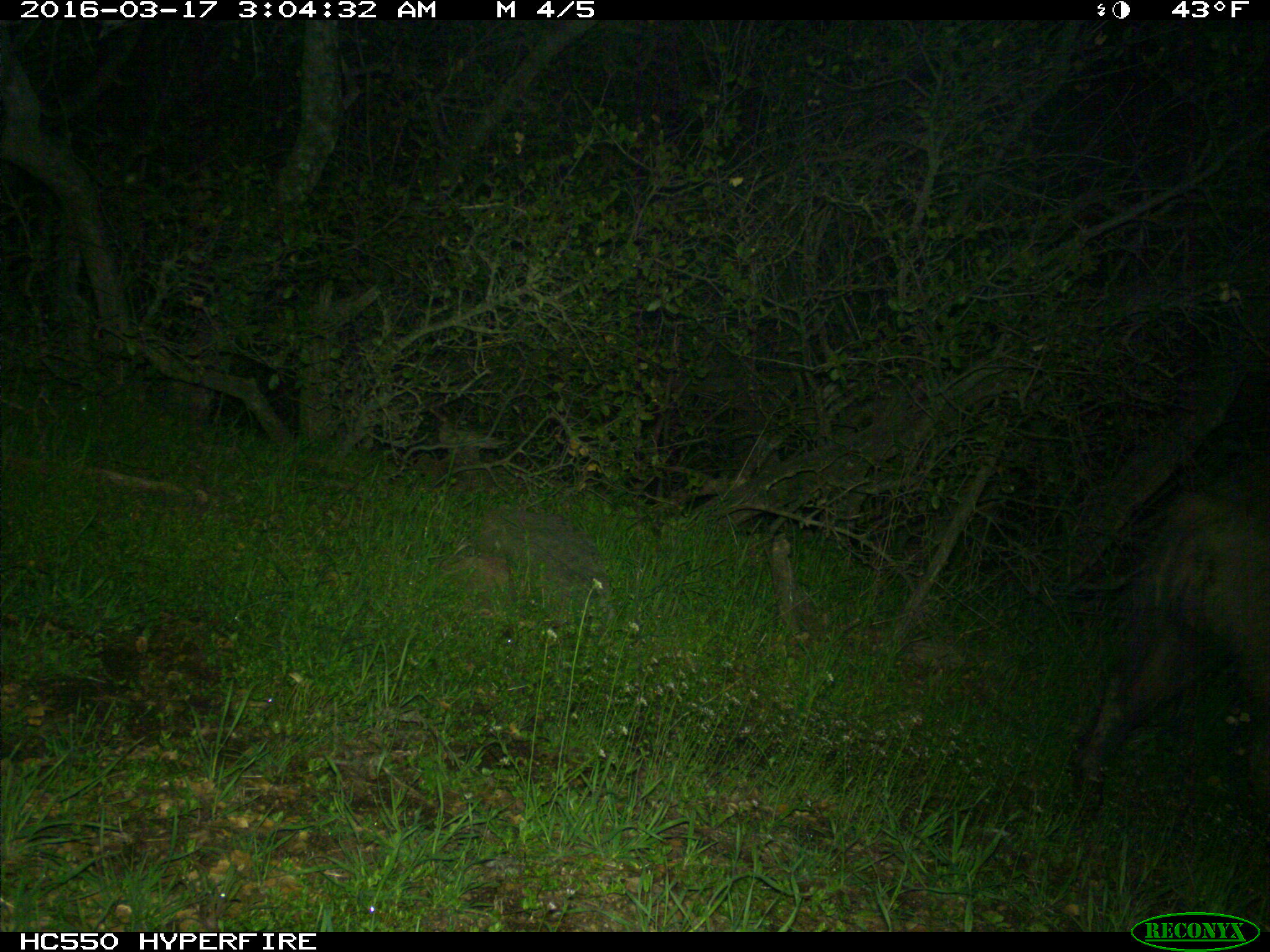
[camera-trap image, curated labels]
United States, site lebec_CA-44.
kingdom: Animalia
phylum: Chordata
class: Mammalia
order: Artiodactyla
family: Suidae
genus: Sus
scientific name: Sus scrofa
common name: wild boar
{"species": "Sus scrofa (wild boar)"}